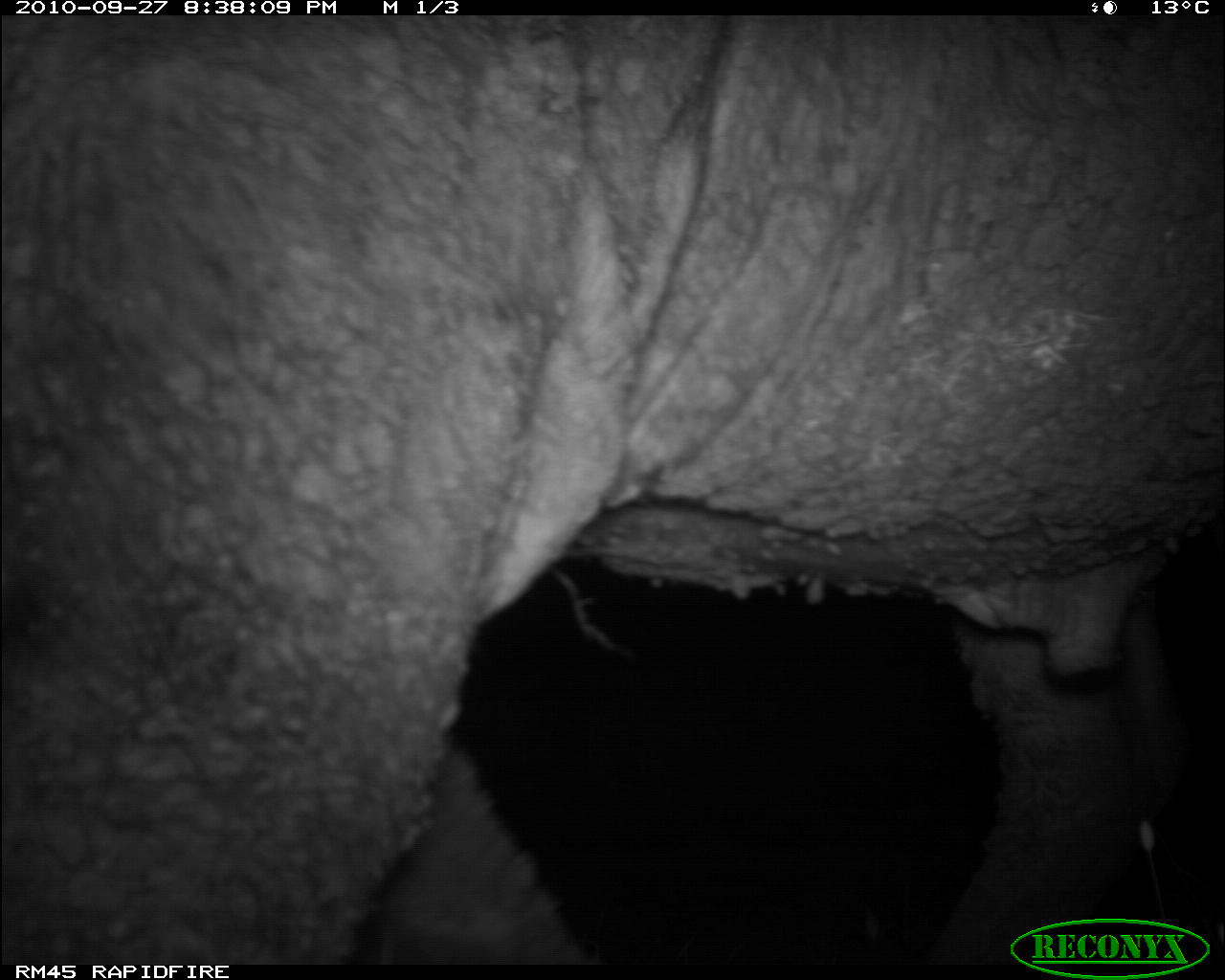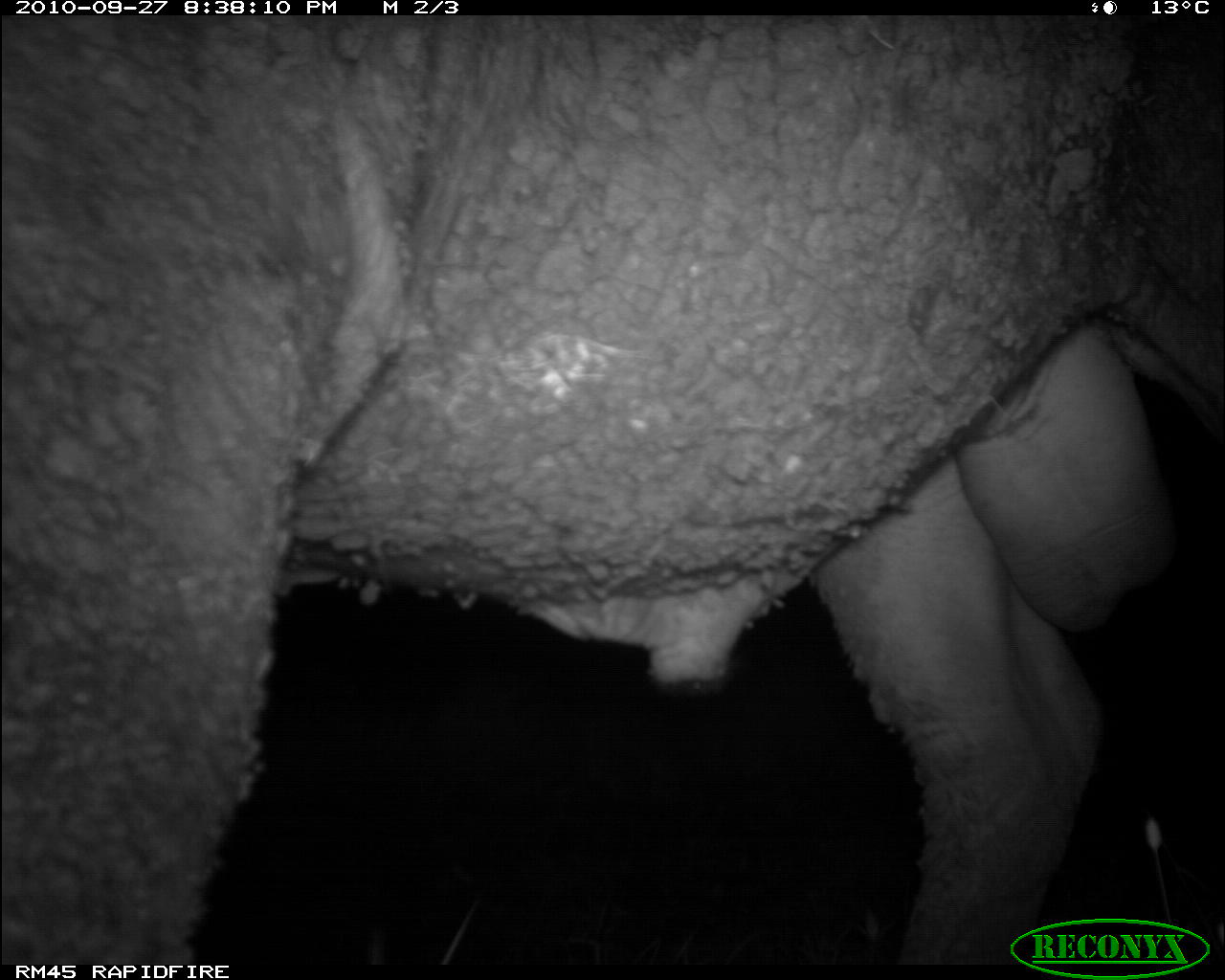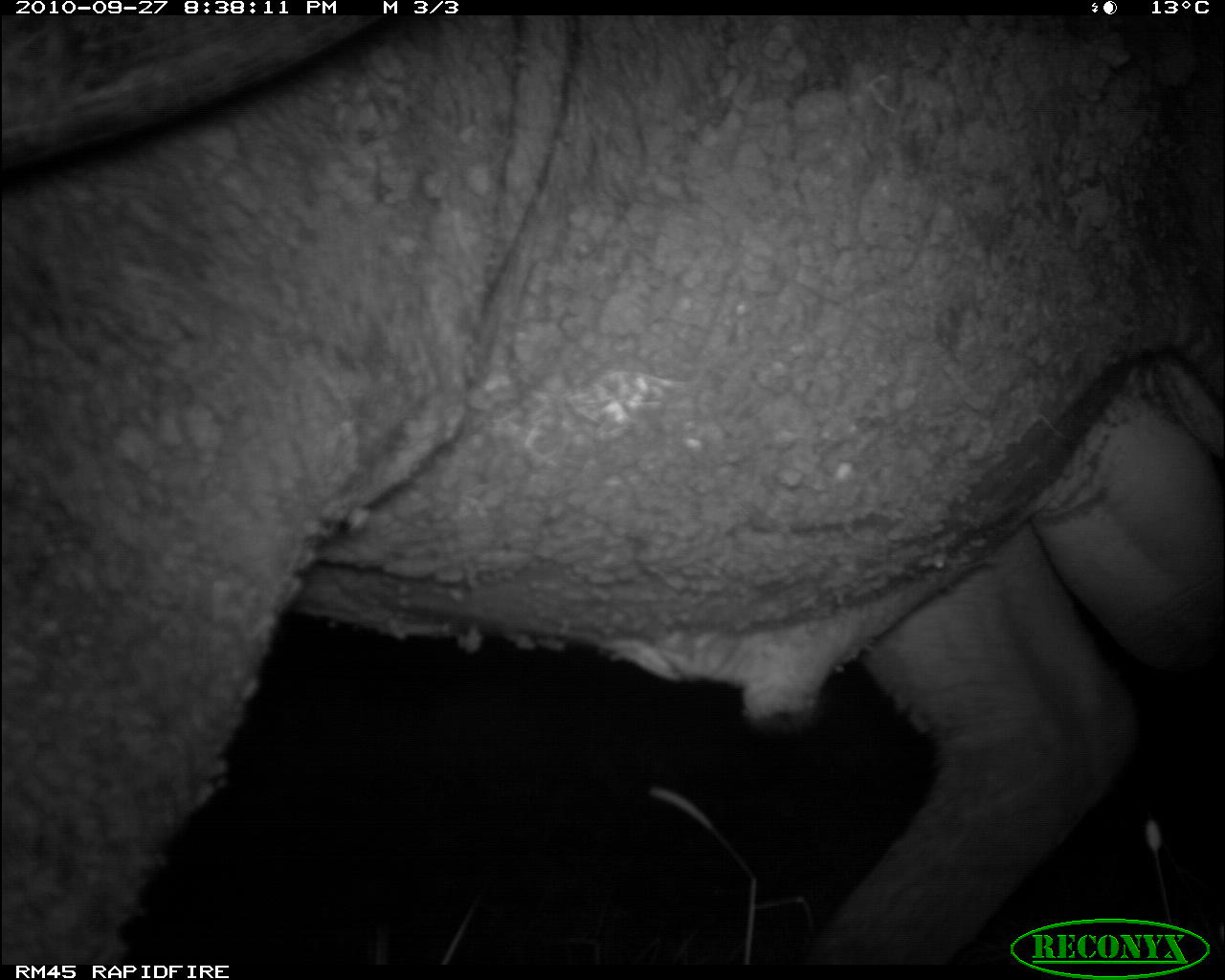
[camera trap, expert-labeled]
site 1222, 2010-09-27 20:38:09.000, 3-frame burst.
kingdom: Animalia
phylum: Chordata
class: Mammalia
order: Artiodactyla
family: Bovidae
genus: Syncerus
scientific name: Syncerus caffer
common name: african buffalo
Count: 1.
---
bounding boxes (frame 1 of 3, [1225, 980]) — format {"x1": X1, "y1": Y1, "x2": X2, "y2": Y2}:
syncerus caffer: {"x1": 2, "y1": 16, "x2": 1224, "y2": 963}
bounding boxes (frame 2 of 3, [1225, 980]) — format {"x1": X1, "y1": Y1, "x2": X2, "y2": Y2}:
syncerus caffer: {"x1": 2, "y1": 16, "x2": 1225, "y2": 966}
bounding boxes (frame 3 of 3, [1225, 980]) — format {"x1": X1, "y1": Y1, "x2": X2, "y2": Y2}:
syncerus caffer: {"x1": 1, "y1": 15, "x2": 1224, "y2": 964}